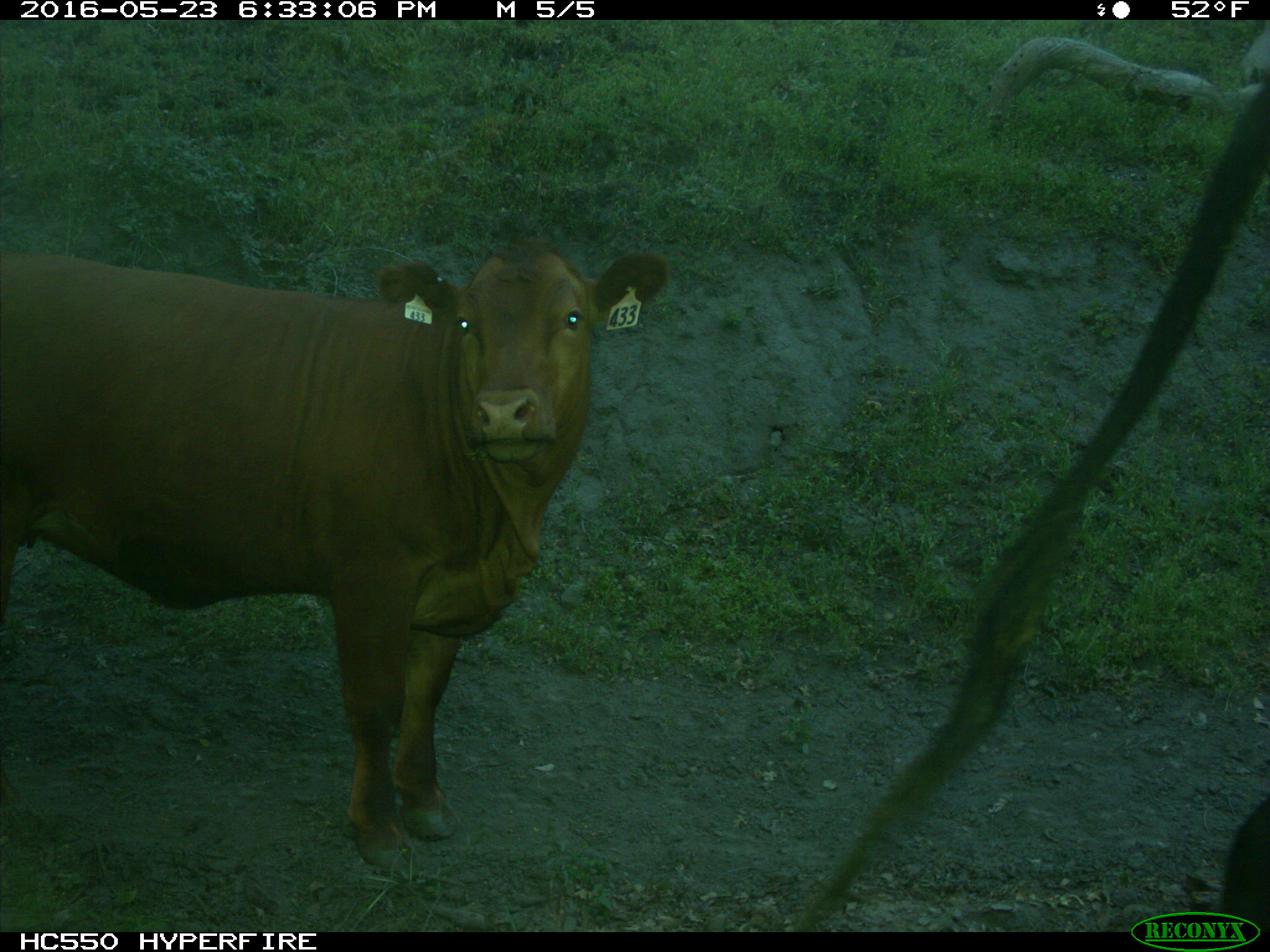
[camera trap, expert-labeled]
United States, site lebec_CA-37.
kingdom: Animalia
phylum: Chordata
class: Mammalia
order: Artiodactyla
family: Bovidae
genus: Bos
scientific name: Bos taurus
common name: domestic cow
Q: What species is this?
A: Bos taurus (domestic cow).